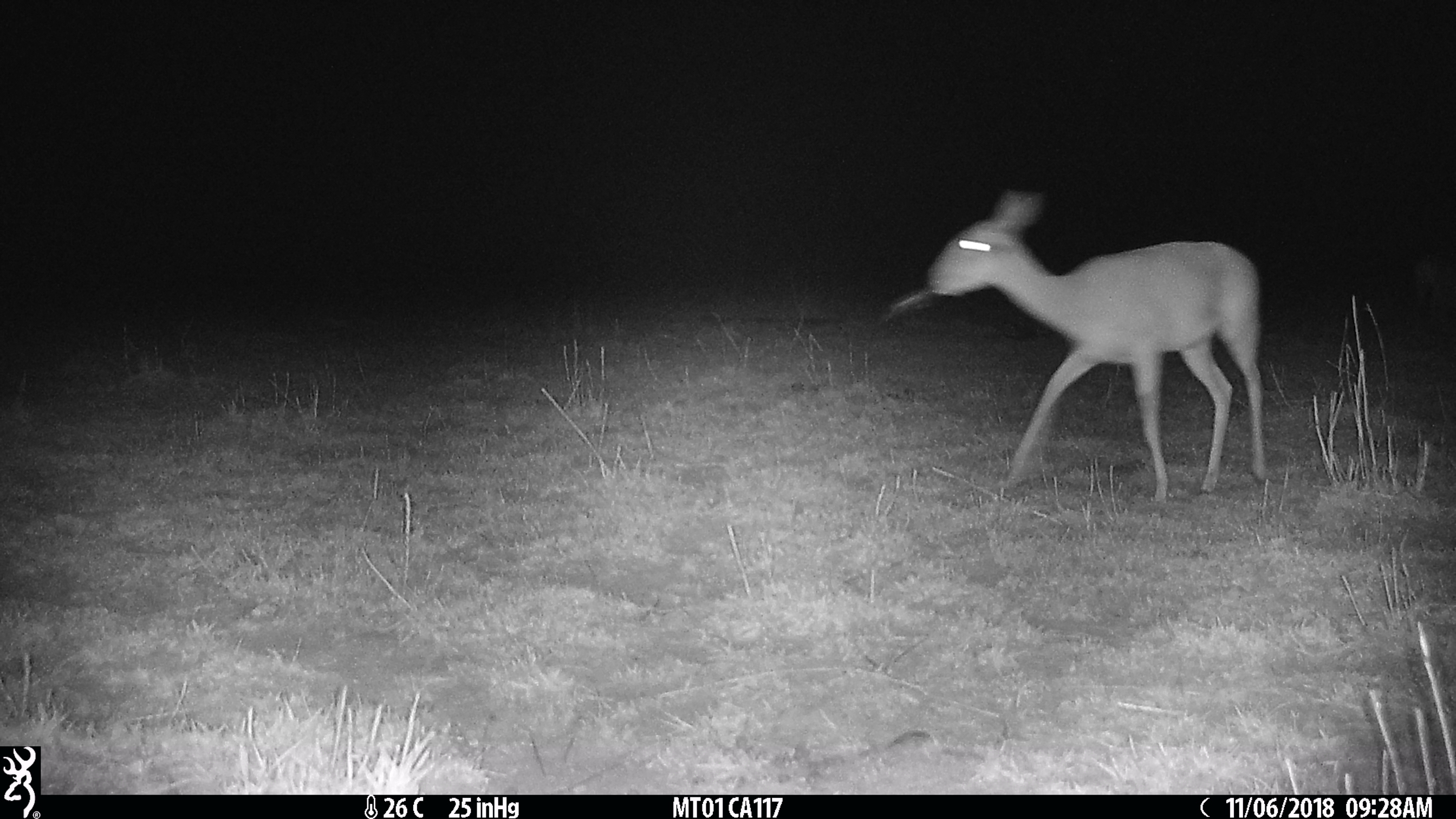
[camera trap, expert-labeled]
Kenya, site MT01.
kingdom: Animalia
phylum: Chordata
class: Mammalia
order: Artiodactyla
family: Bovidae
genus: Ourebia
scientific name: Ourebia ourebi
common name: oribi